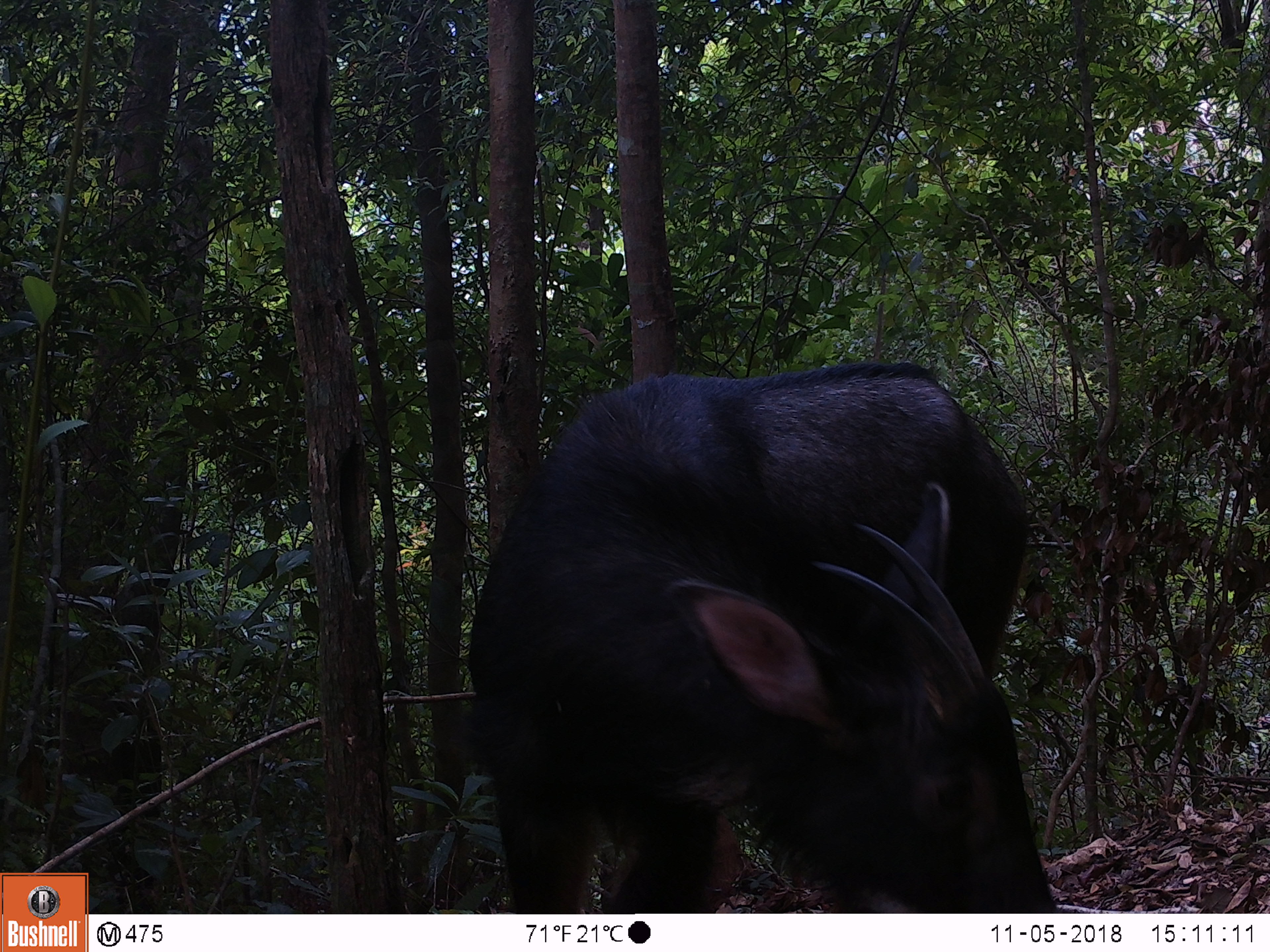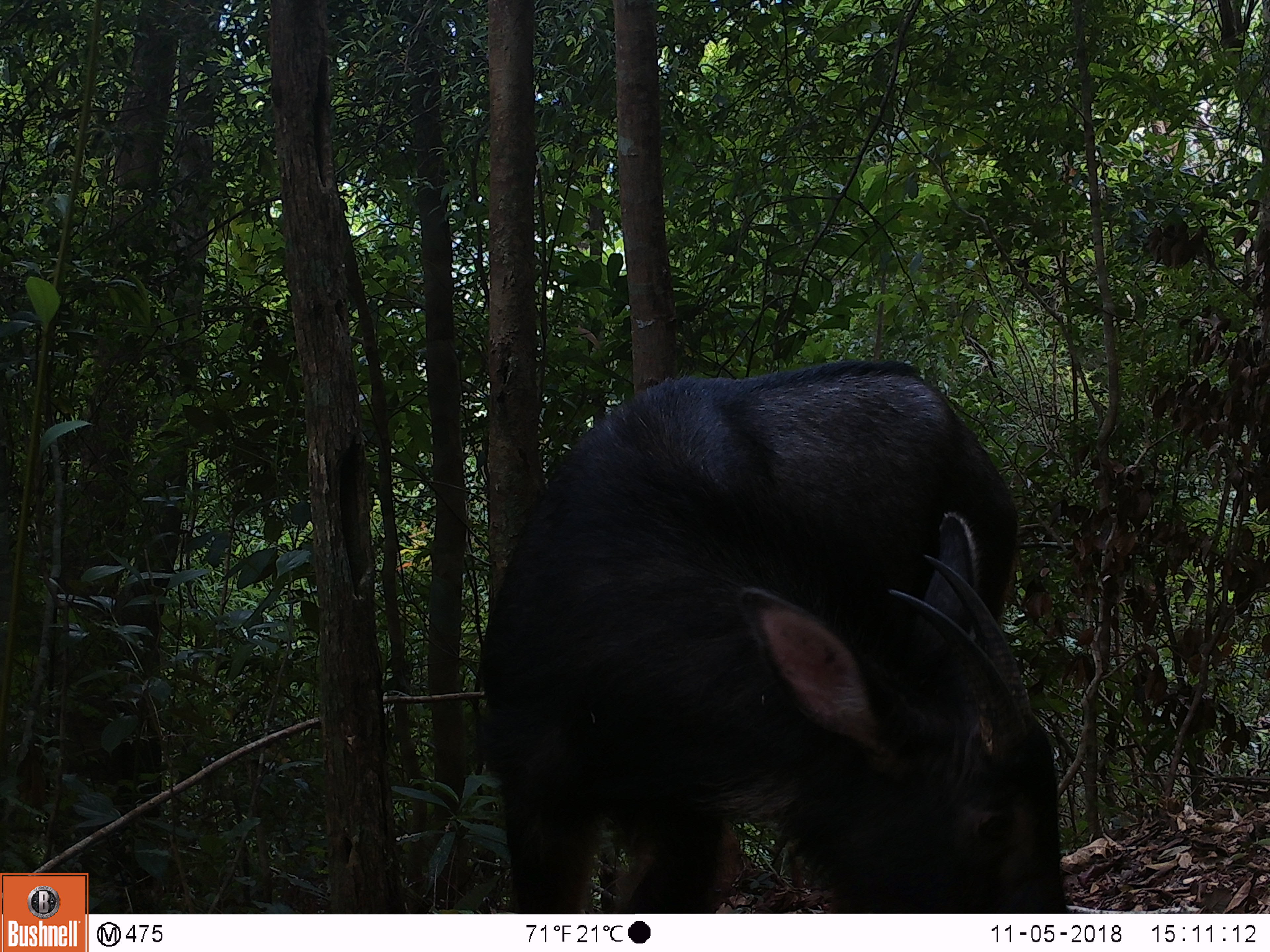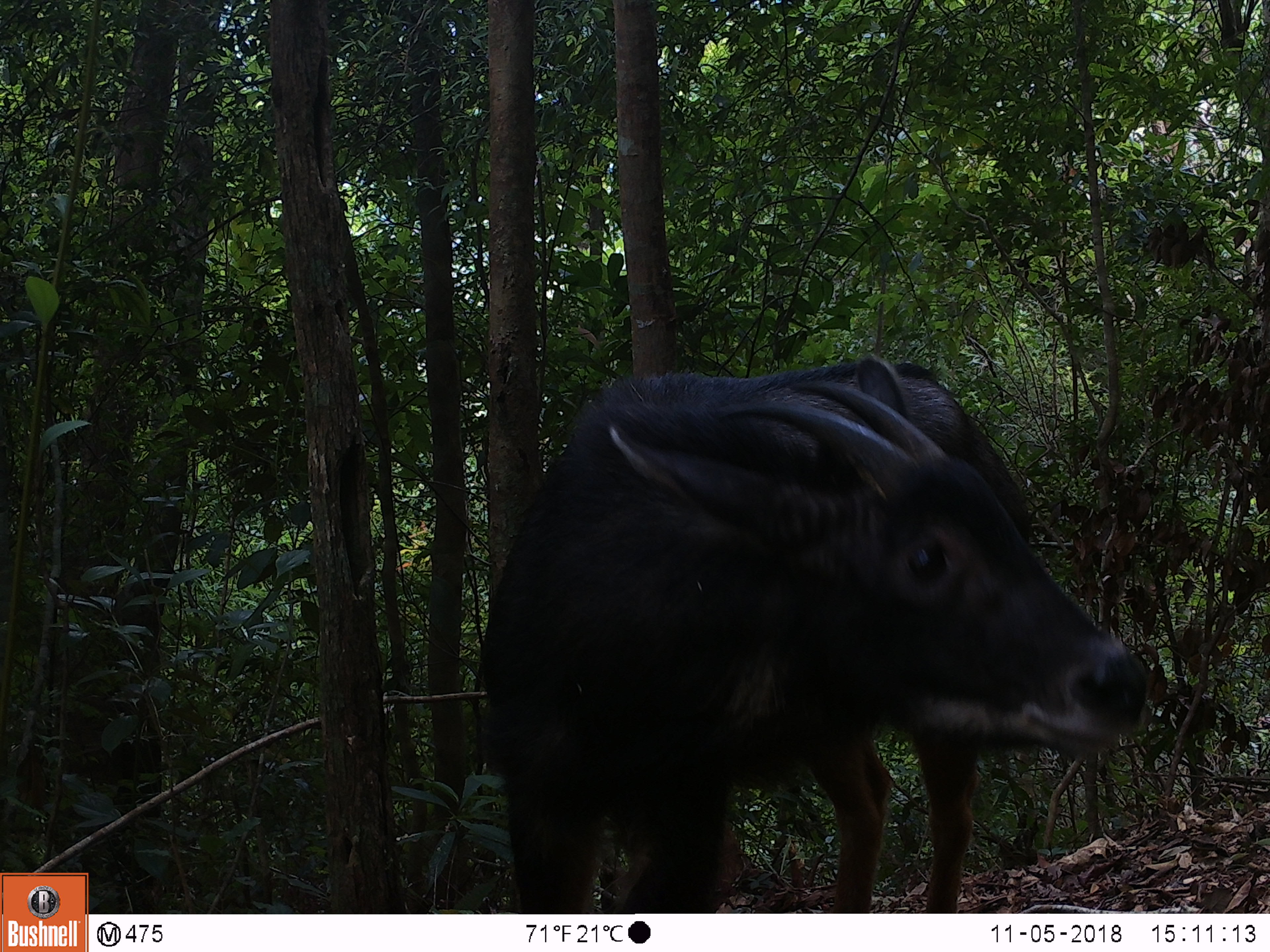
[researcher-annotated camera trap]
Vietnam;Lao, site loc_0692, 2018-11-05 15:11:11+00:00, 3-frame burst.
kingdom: Animalia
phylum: Chordata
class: Mammalia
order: Artiodactyla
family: Bovidae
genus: Capricornis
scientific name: Capricornis sumatraensis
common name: chinese serow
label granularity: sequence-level